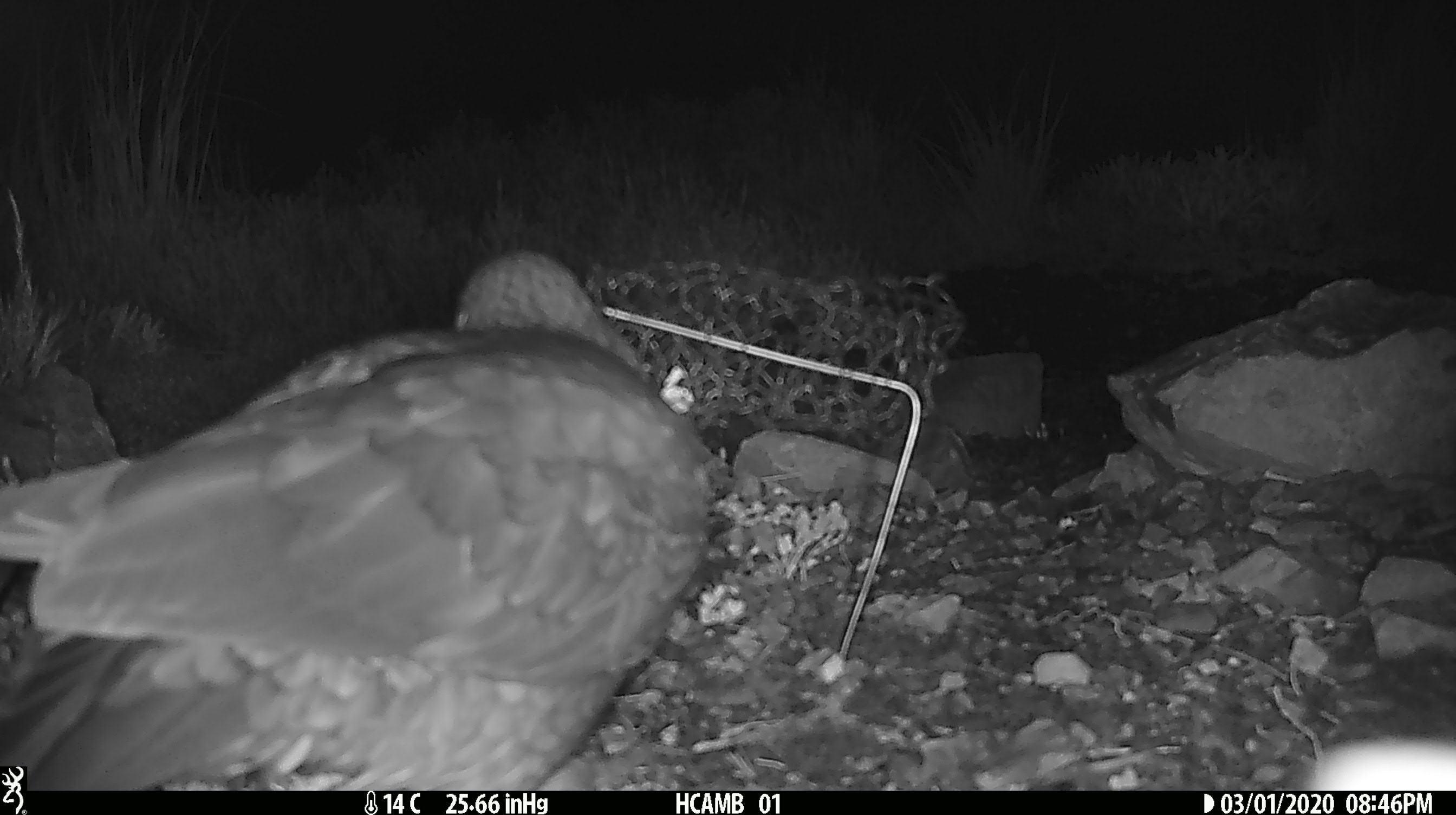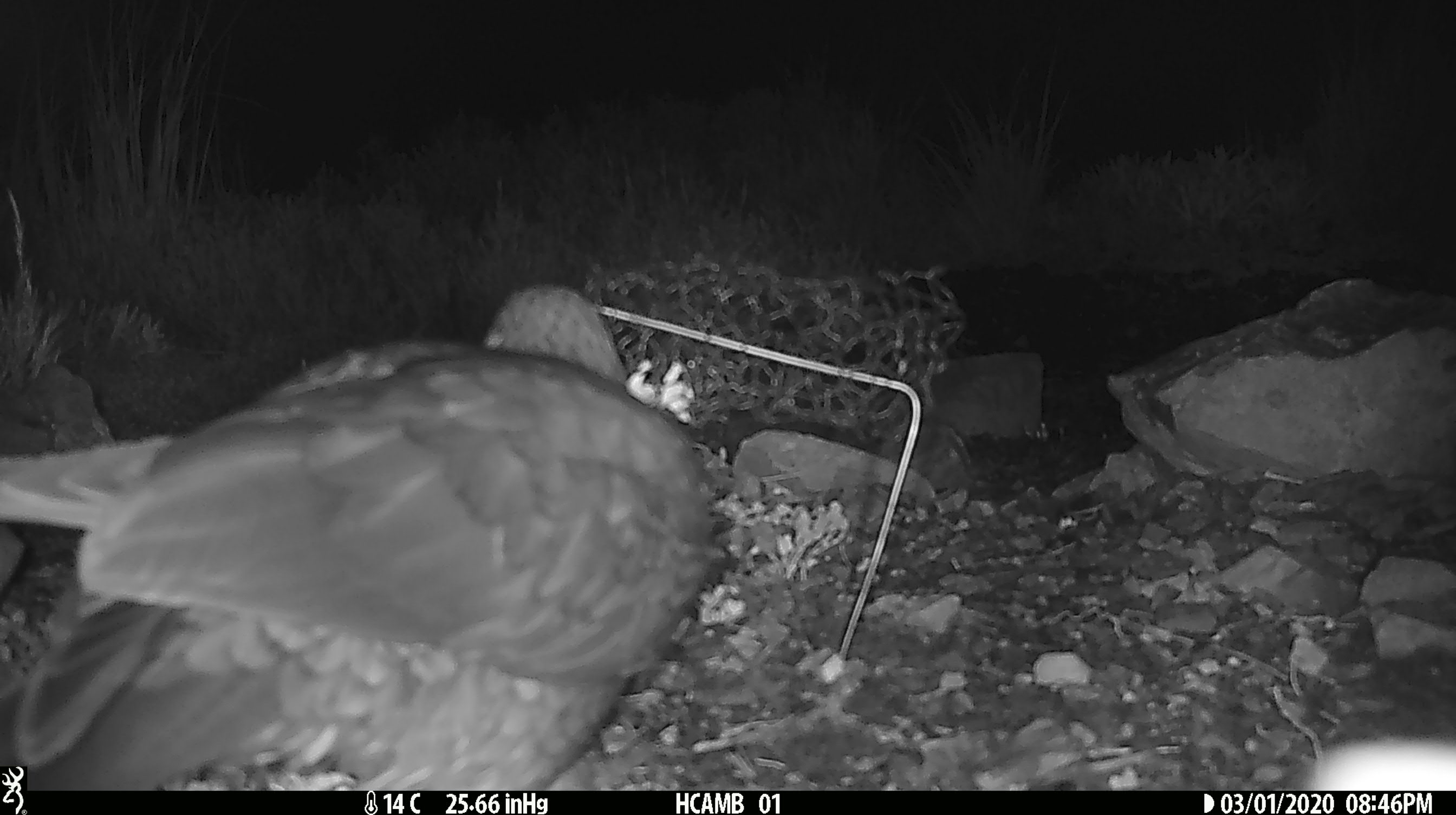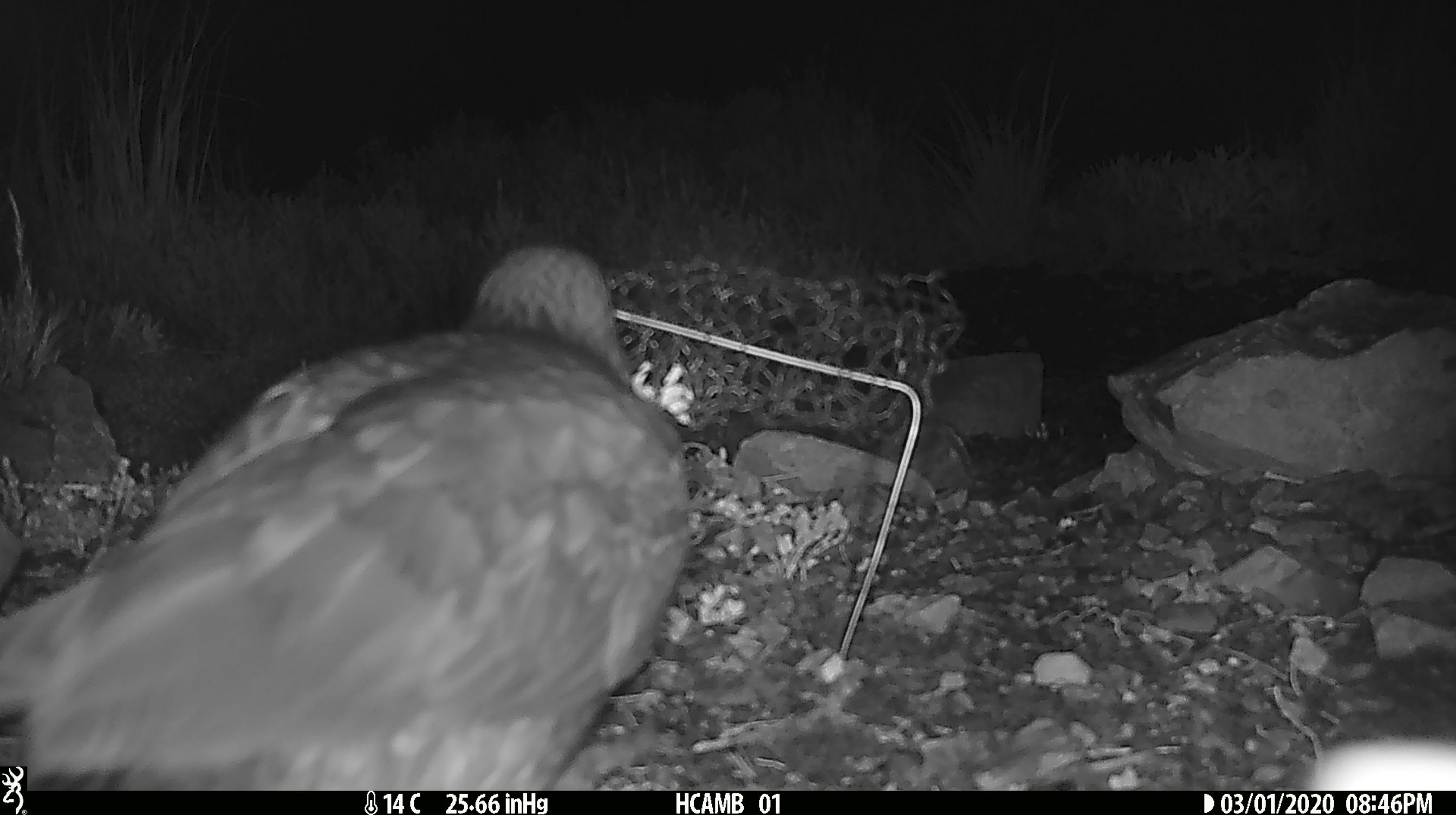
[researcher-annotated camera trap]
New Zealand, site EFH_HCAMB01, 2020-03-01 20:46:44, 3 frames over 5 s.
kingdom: Animalia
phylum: Chordata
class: Aves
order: Psittaciformes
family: Strigopidae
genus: Nestor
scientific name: Nestor notabilis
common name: kea